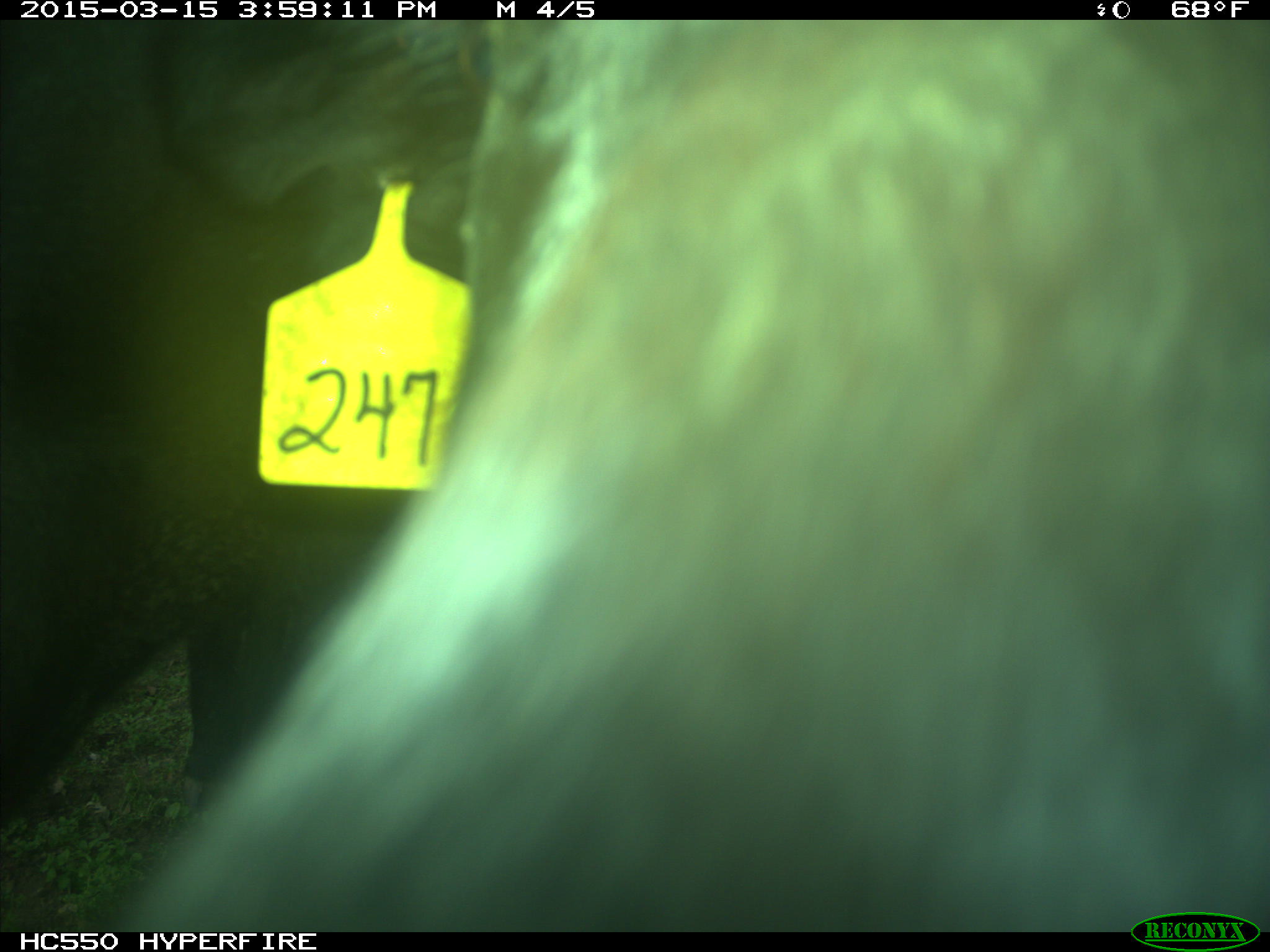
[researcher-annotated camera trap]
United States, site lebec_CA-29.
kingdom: Animalia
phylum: Chordata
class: Mammalia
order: Artiodactyla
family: Bovidae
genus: Bos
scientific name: Bos taurus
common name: domestic cow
Bos taurus (domestic cow).